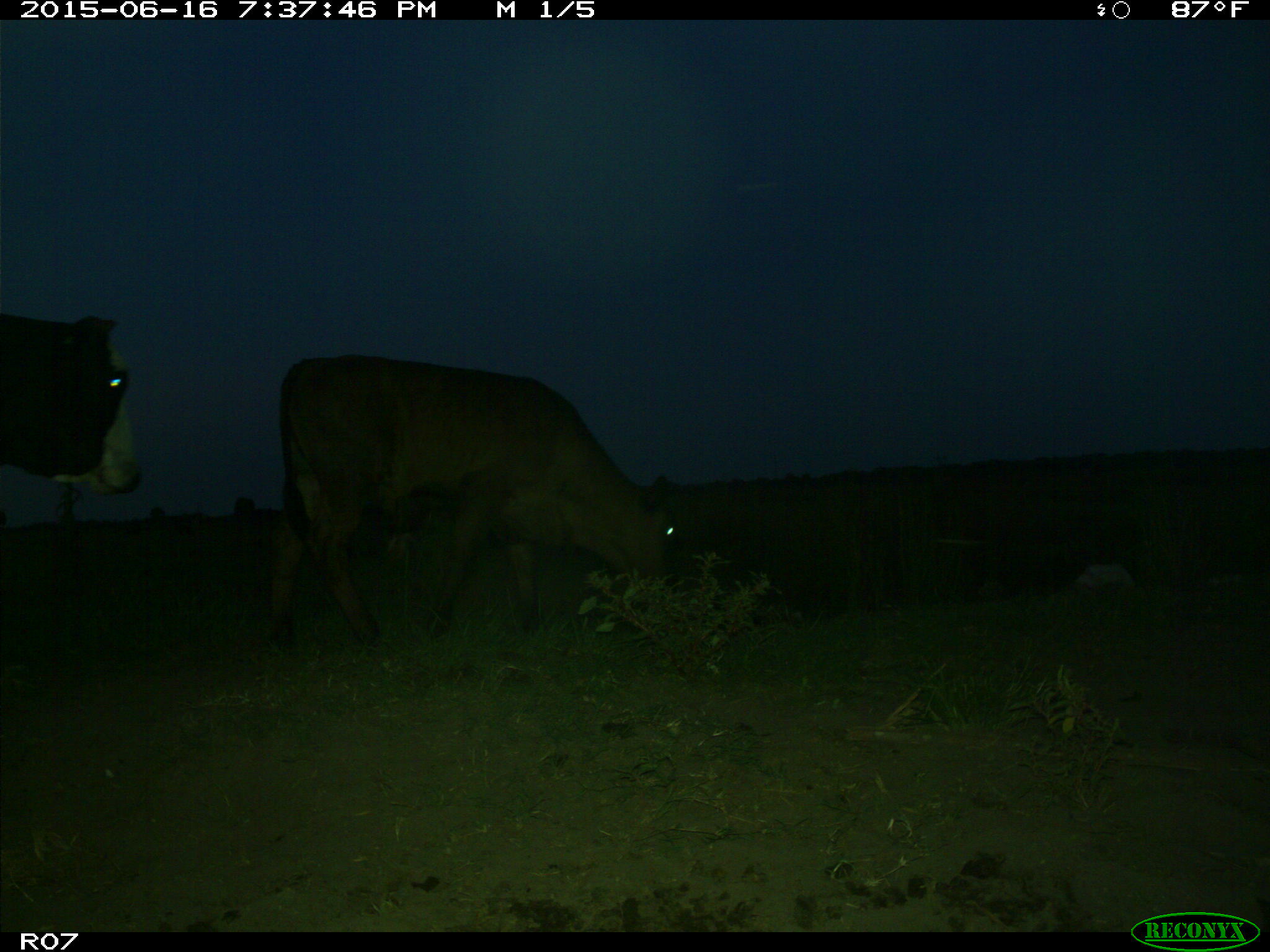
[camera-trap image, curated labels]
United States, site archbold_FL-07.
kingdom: Animalia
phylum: Chordata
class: Mammalia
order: Artiodactyla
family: Bovidae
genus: Bos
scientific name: Bos taurus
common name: domestic cow